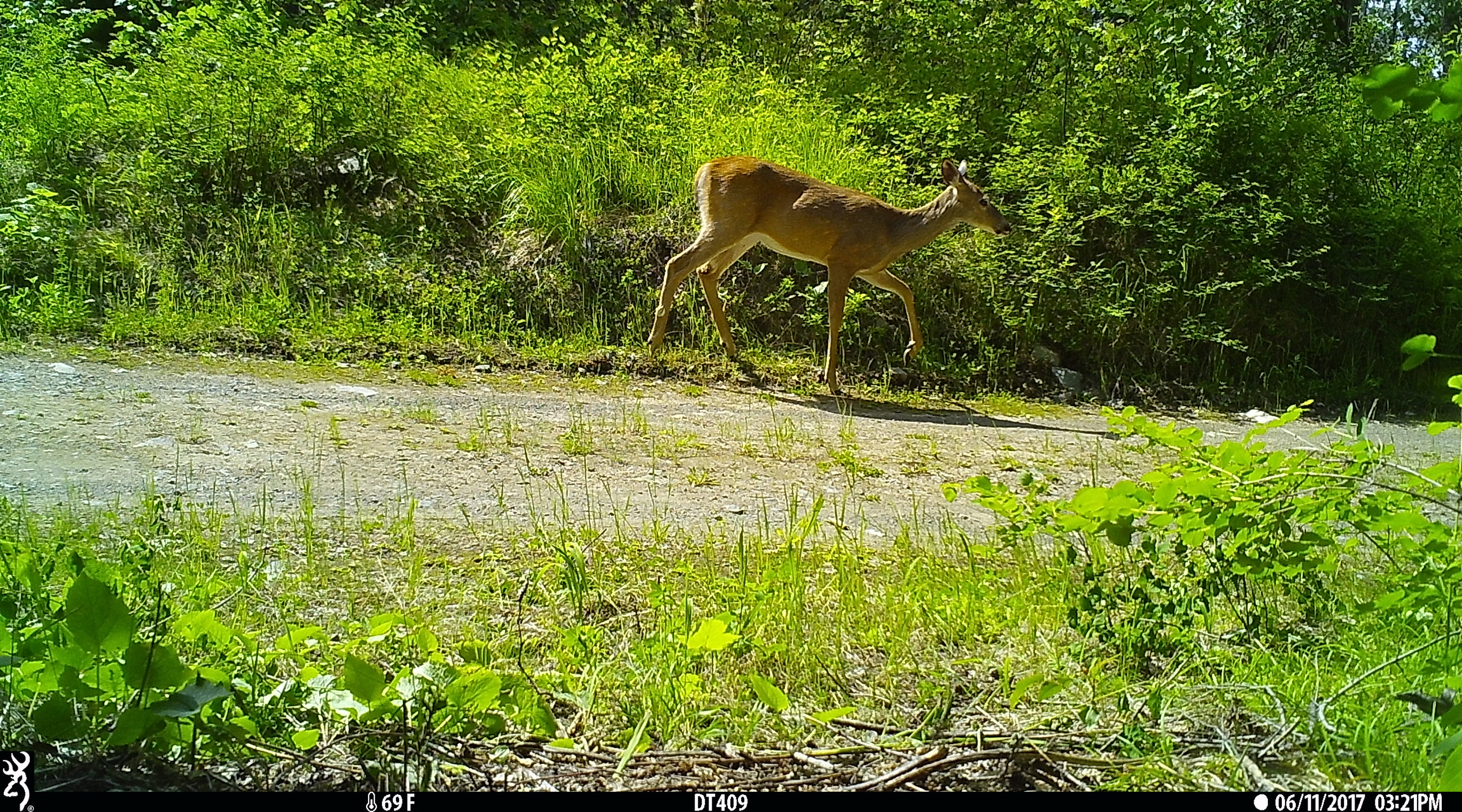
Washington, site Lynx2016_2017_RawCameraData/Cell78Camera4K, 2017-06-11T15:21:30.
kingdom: Animalia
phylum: Chordata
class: Mammalia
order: Artiodactyla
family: Cervidae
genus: Odocoileus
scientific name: Odocoileus virginianus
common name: white-tailed deer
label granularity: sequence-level